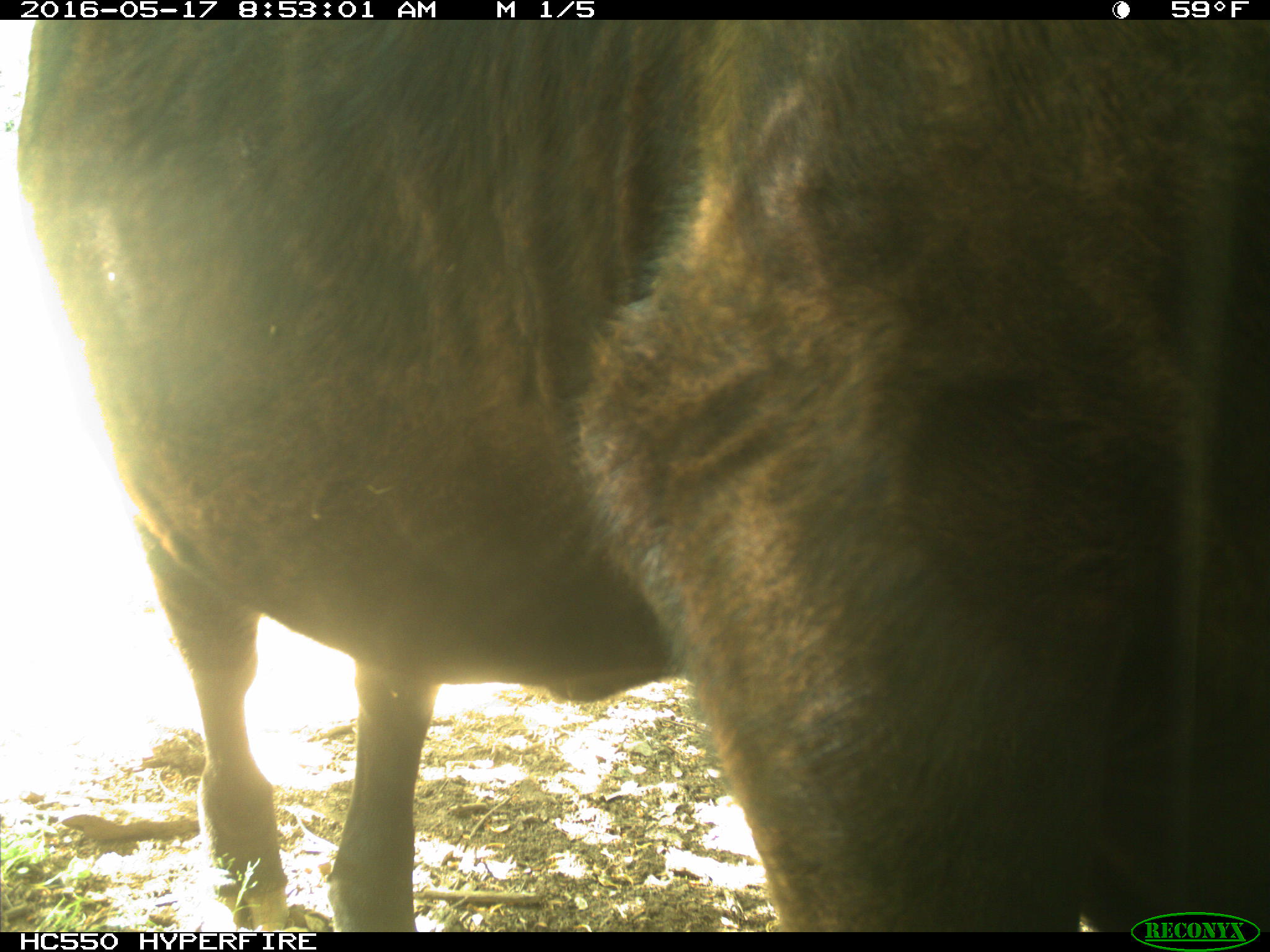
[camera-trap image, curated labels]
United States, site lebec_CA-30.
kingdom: Animalia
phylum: Chordata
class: Mammalia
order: Artiodactyla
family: Bovidae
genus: Bos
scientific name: Bos taurus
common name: domestic cow